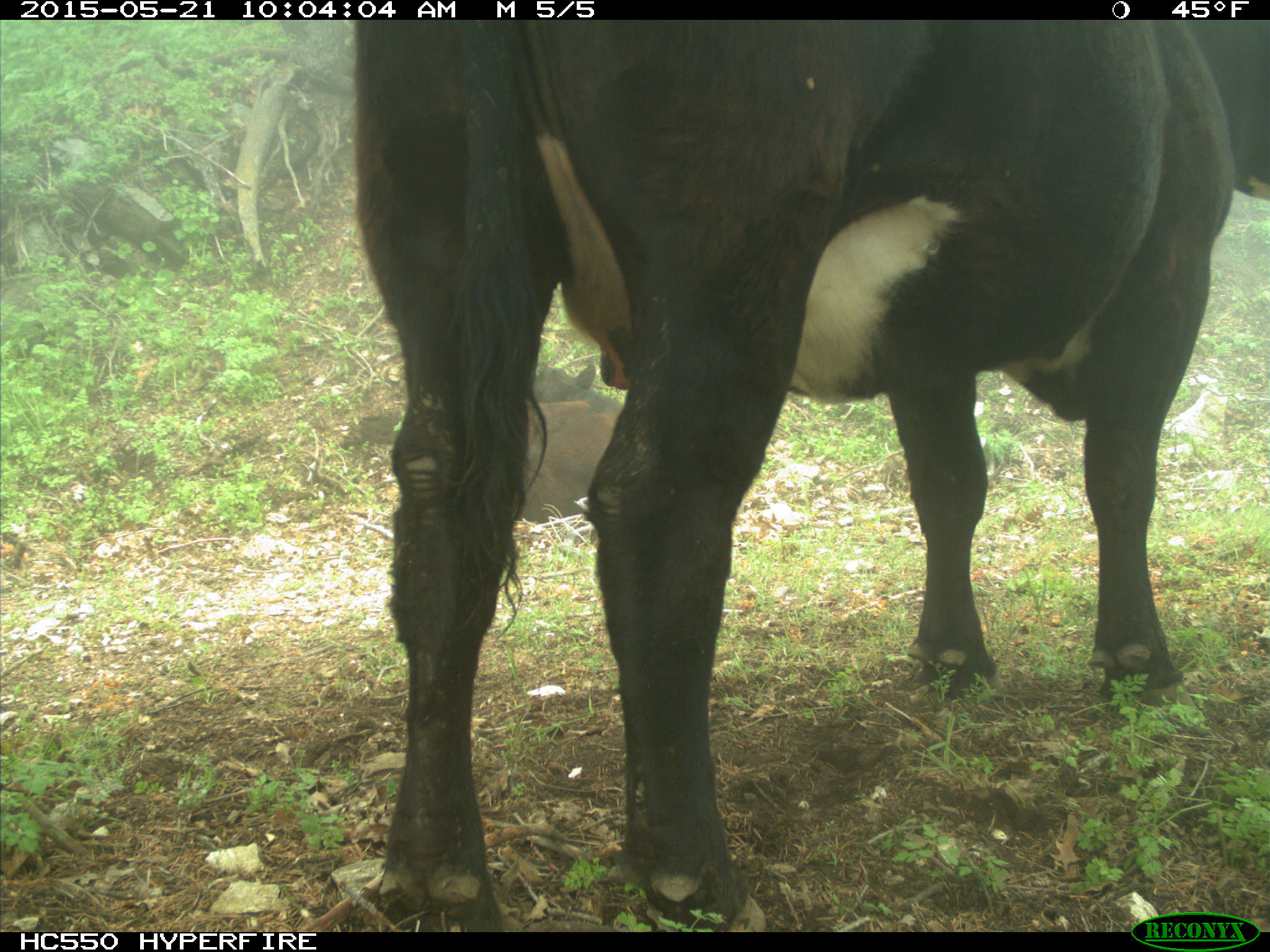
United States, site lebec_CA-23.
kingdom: Animalia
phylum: Chordata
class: Mammalia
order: Artiodactyla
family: Bovidae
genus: Bos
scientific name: Bos taurus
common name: domestic cow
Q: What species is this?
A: Bos taurus (domestic cow).